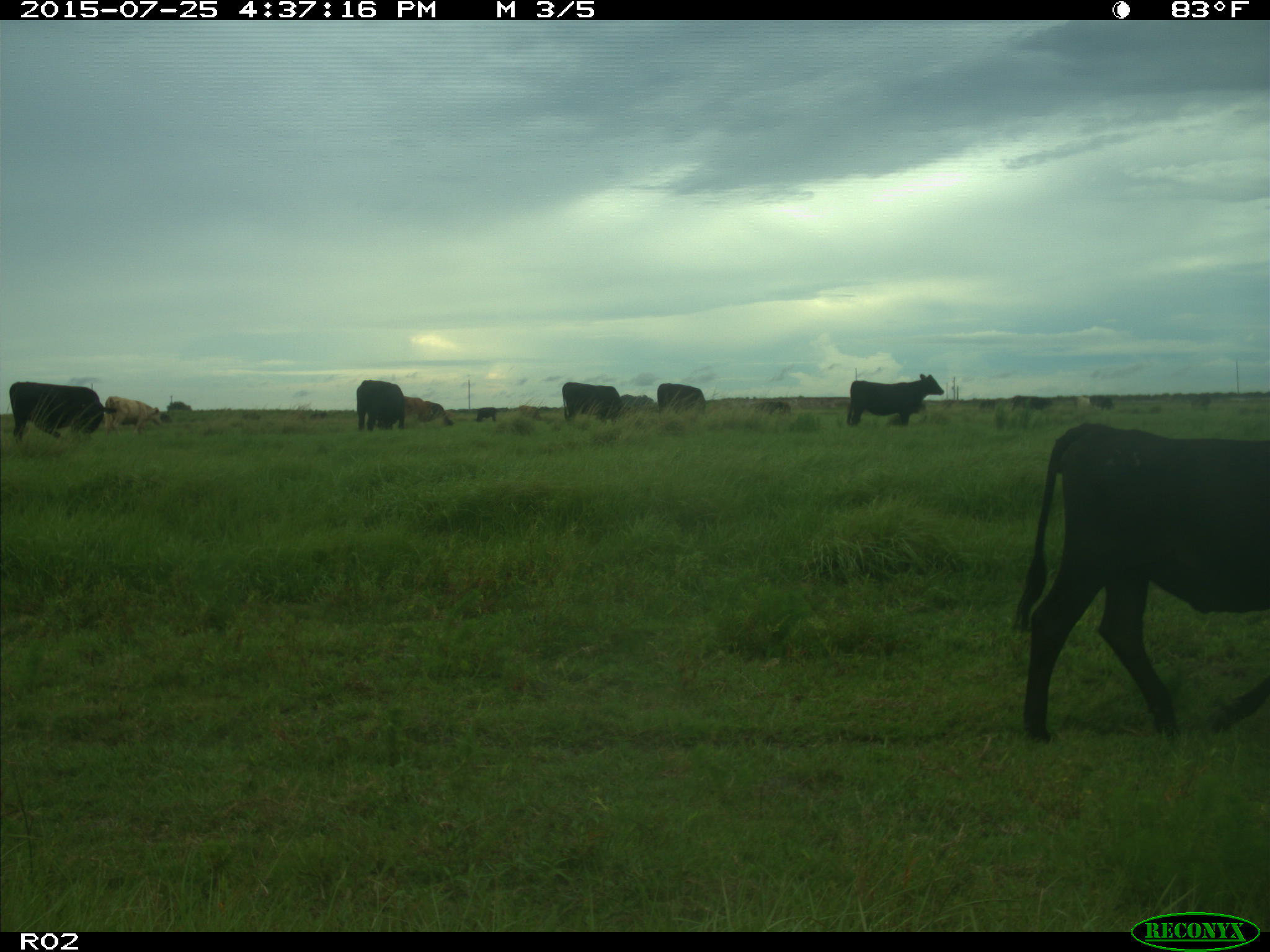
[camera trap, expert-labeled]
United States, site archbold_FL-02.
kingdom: Animalia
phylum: Chordata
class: Mammalia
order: Artiodactyla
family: Bovidae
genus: Bos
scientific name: Bos taurus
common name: domestic cow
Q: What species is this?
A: Bos taurus (domestic cow).